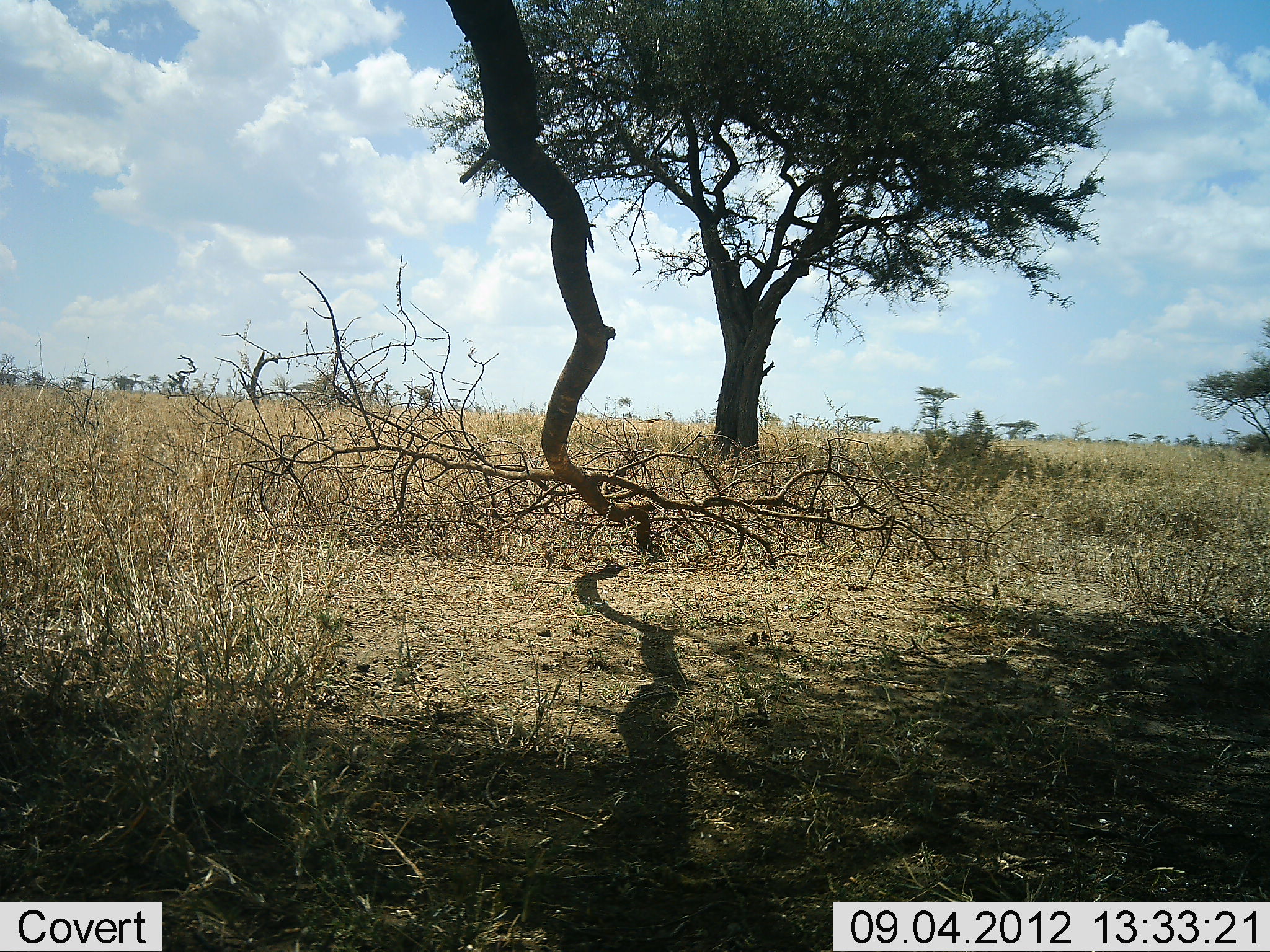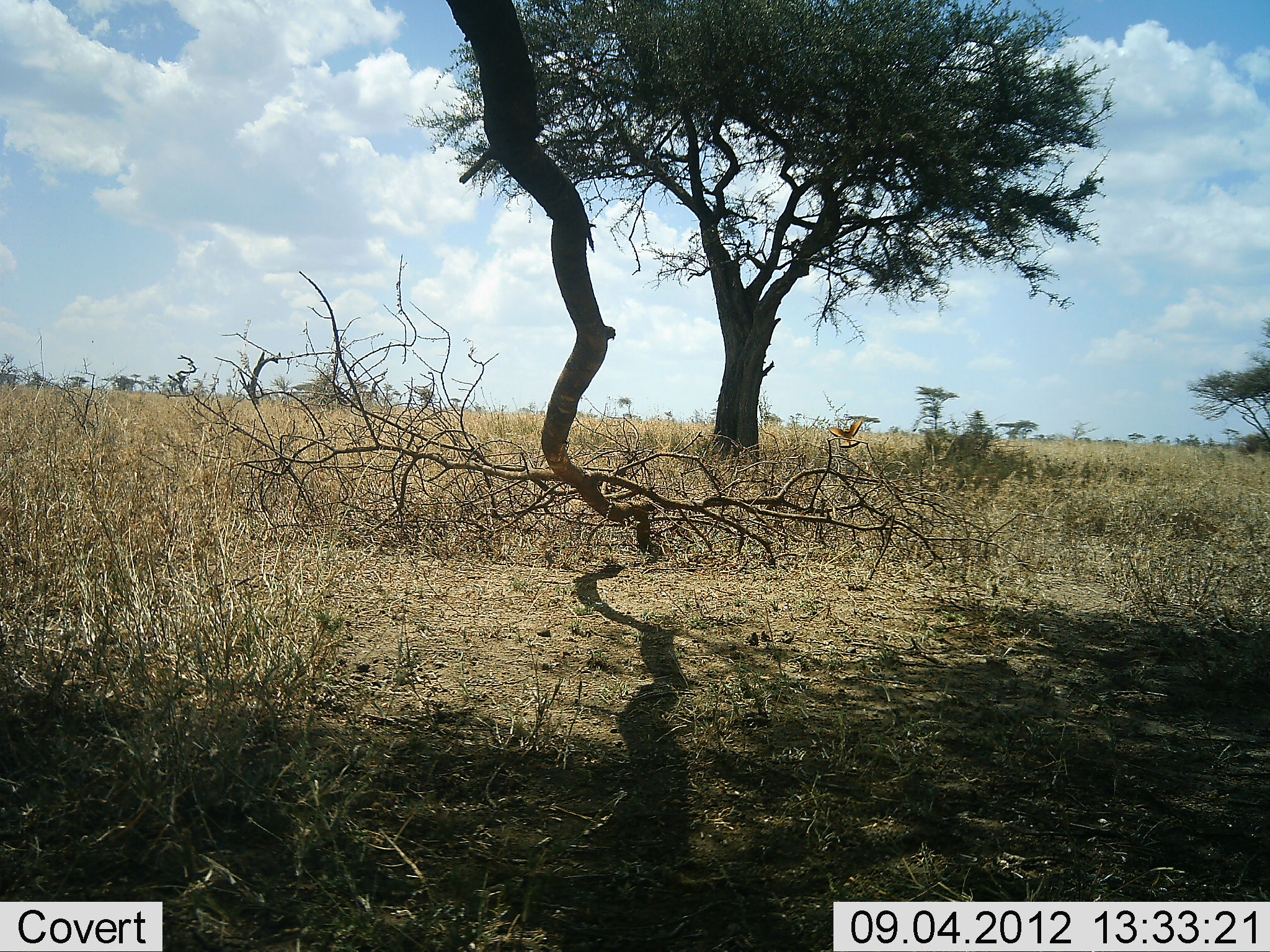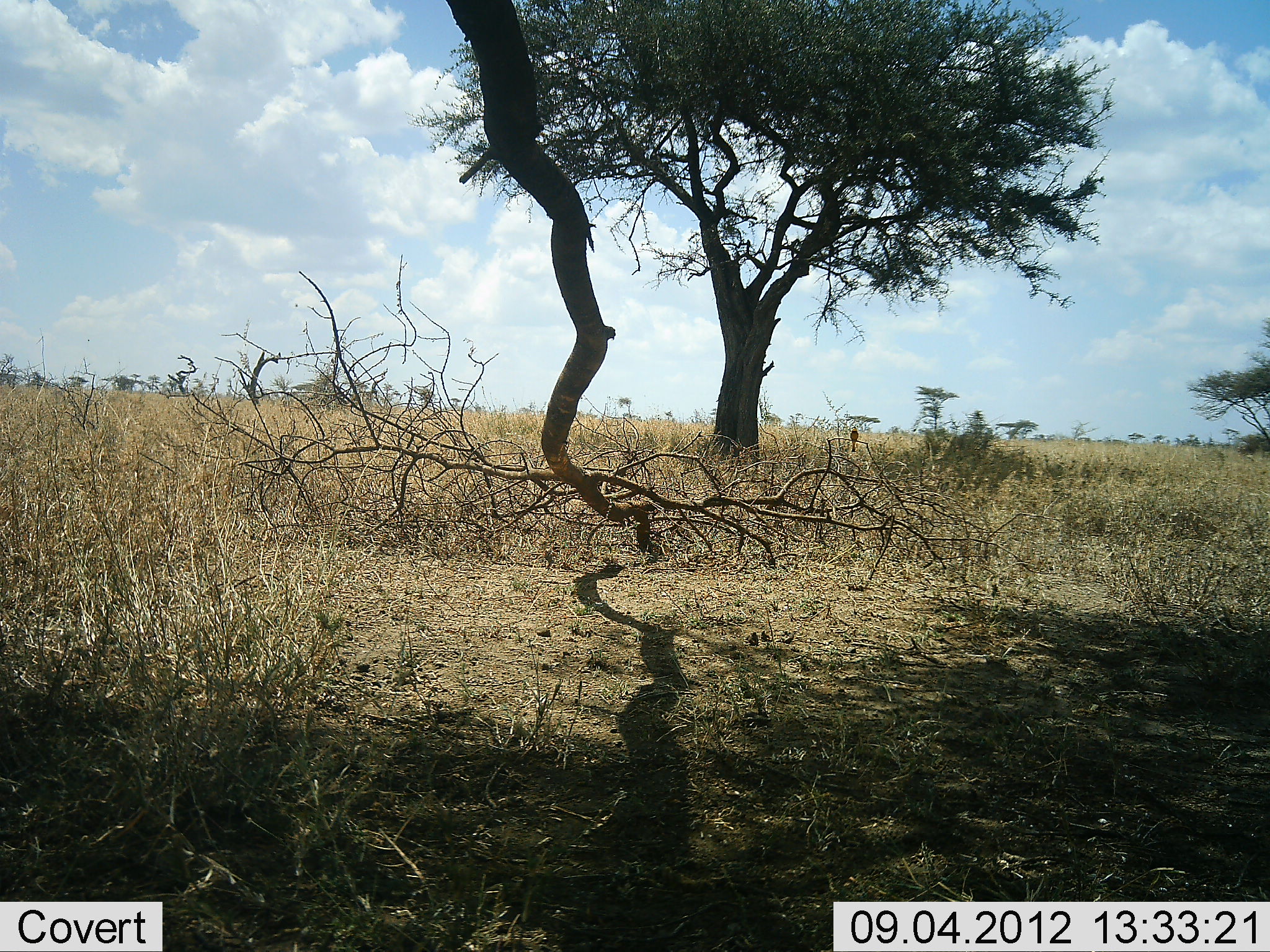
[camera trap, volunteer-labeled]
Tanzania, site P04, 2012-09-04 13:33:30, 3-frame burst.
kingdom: Animalia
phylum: Chordata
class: Aves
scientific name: Aves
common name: bird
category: otherbird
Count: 1.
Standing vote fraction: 10%.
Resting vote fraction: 0%.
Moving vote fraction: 100%.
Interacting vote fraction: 0%.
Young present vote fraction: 0%.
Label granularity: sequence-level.